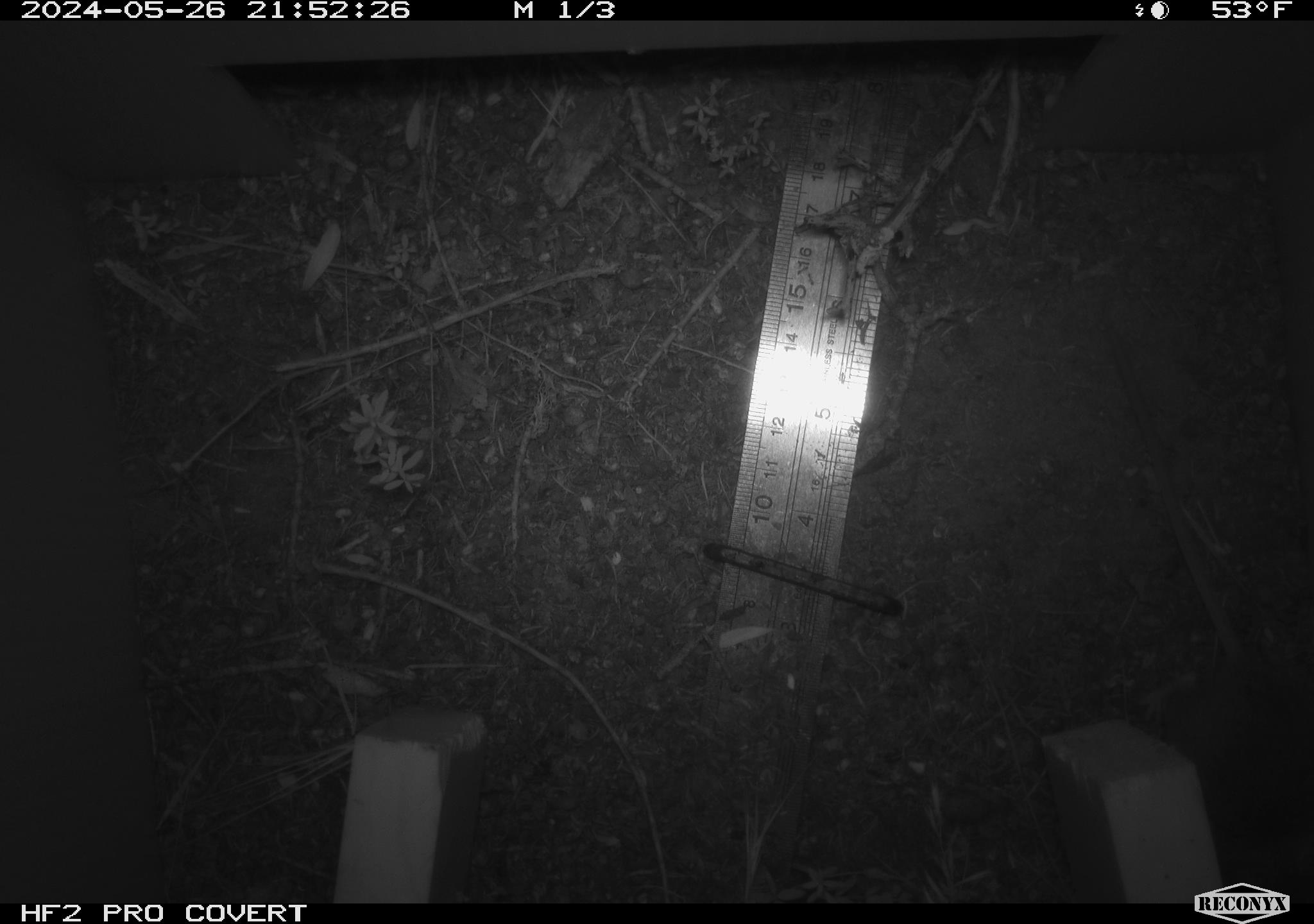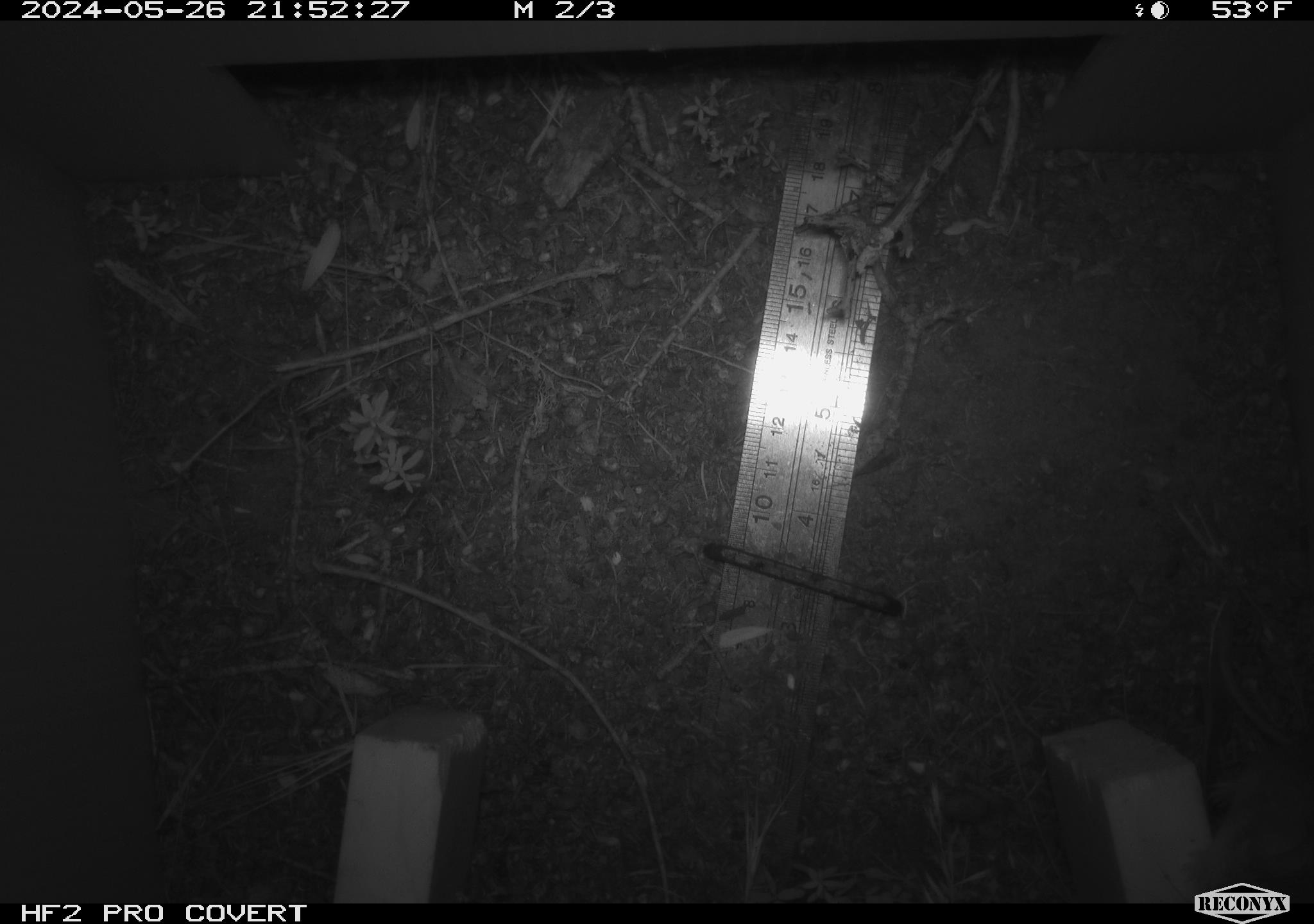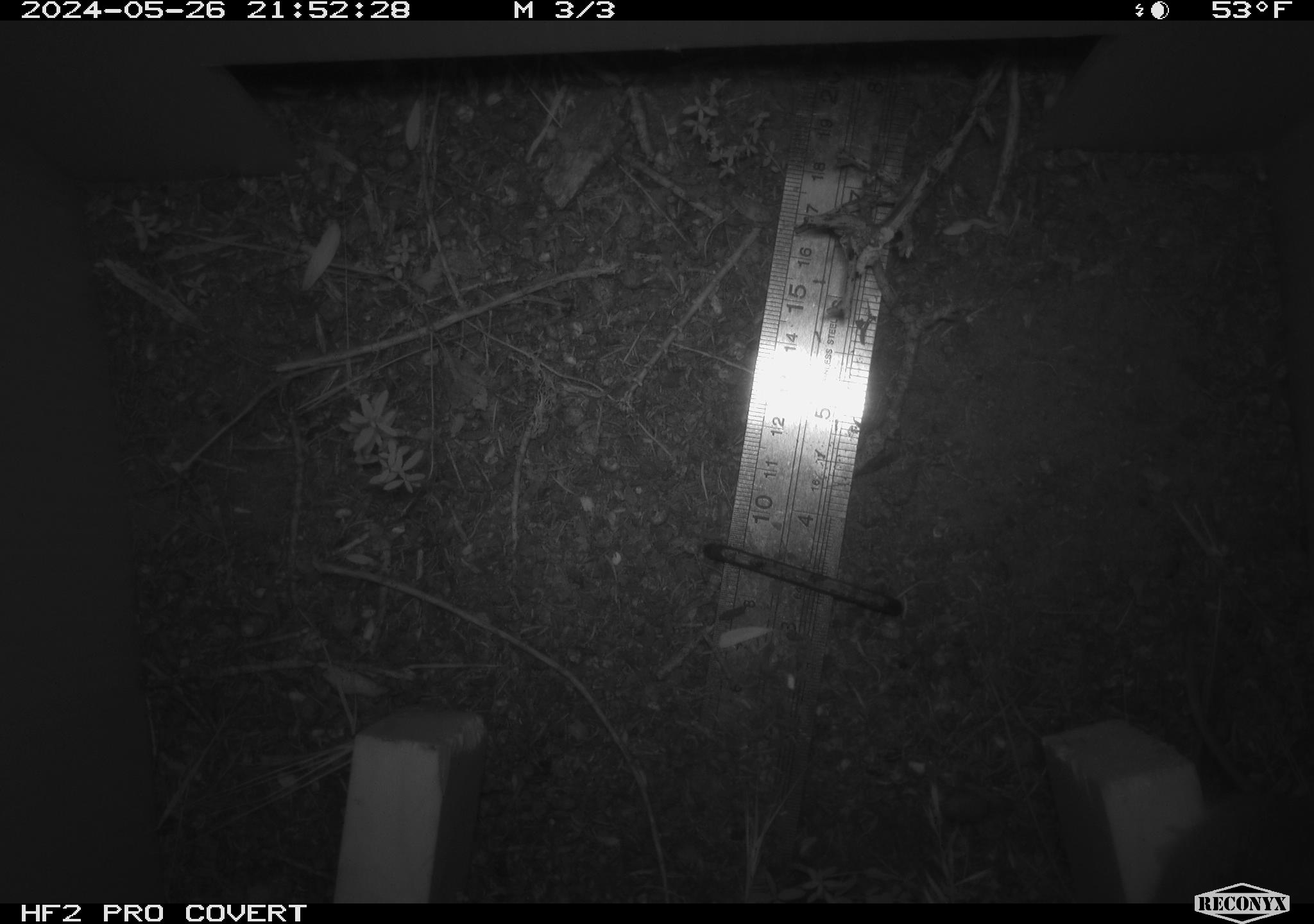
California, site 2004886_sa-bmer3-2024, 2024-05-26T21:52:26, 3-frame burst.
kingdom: Animalia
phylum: Chordata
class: Mammalia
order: Rodentia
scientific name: Rodentia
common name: mouse species